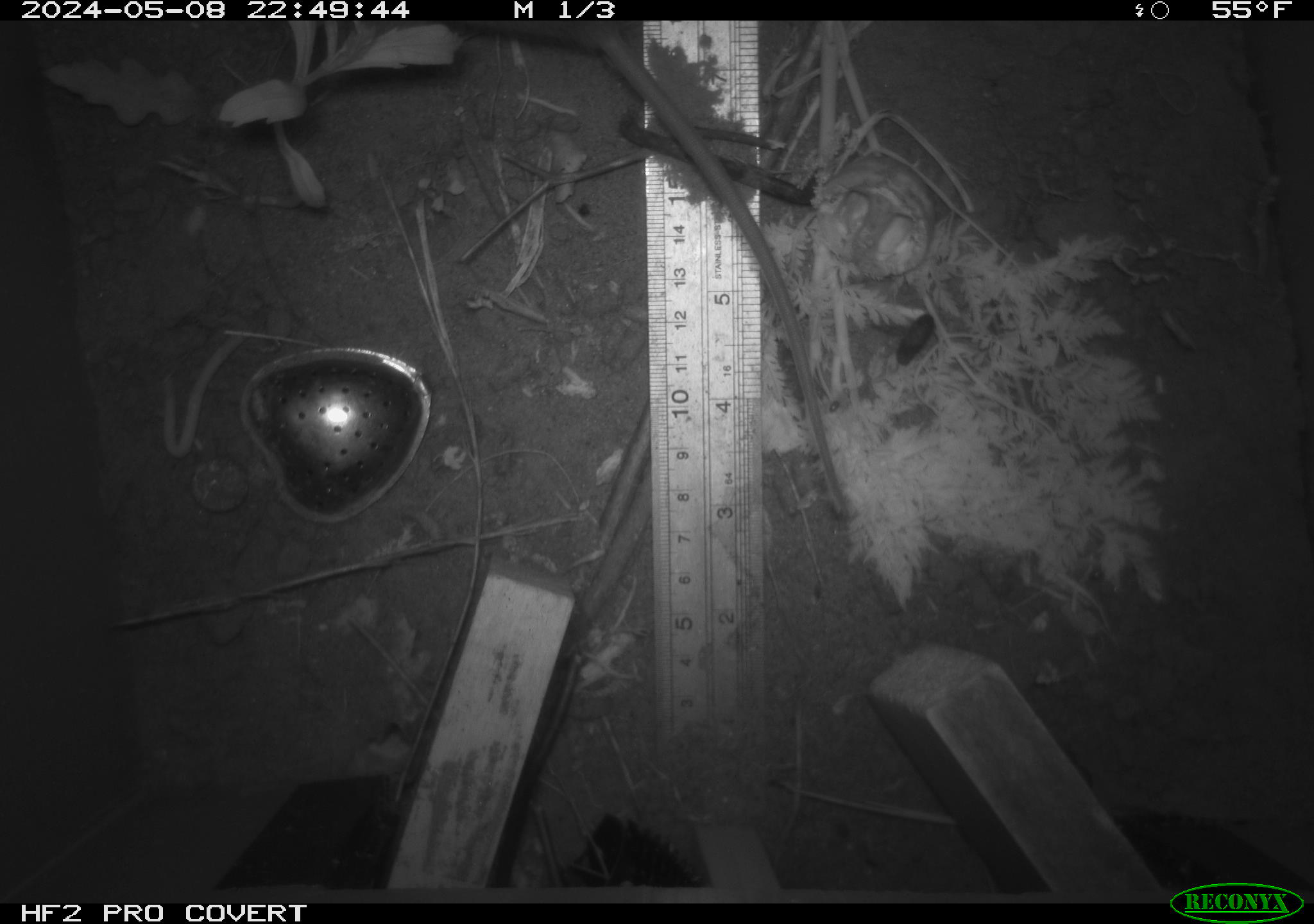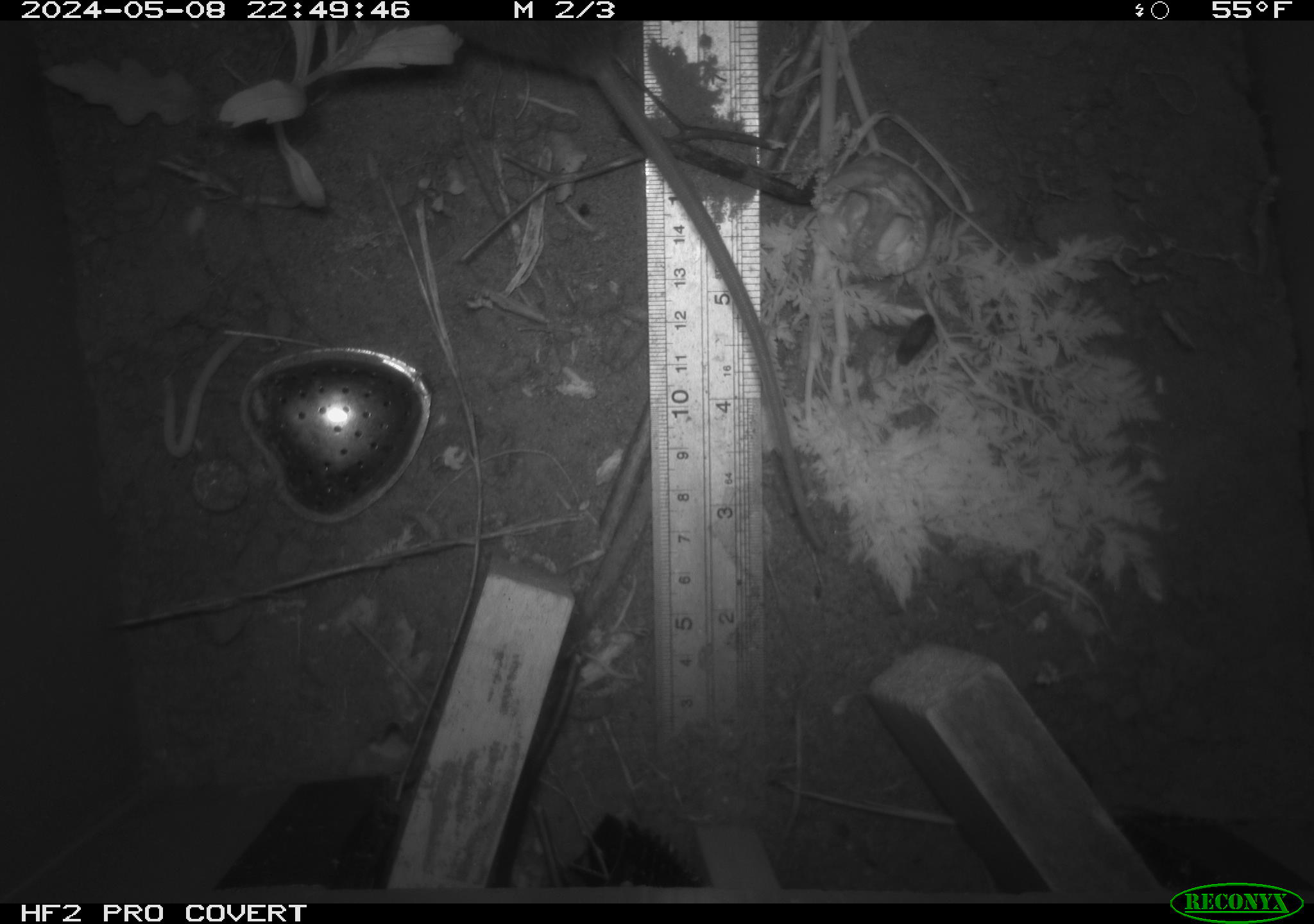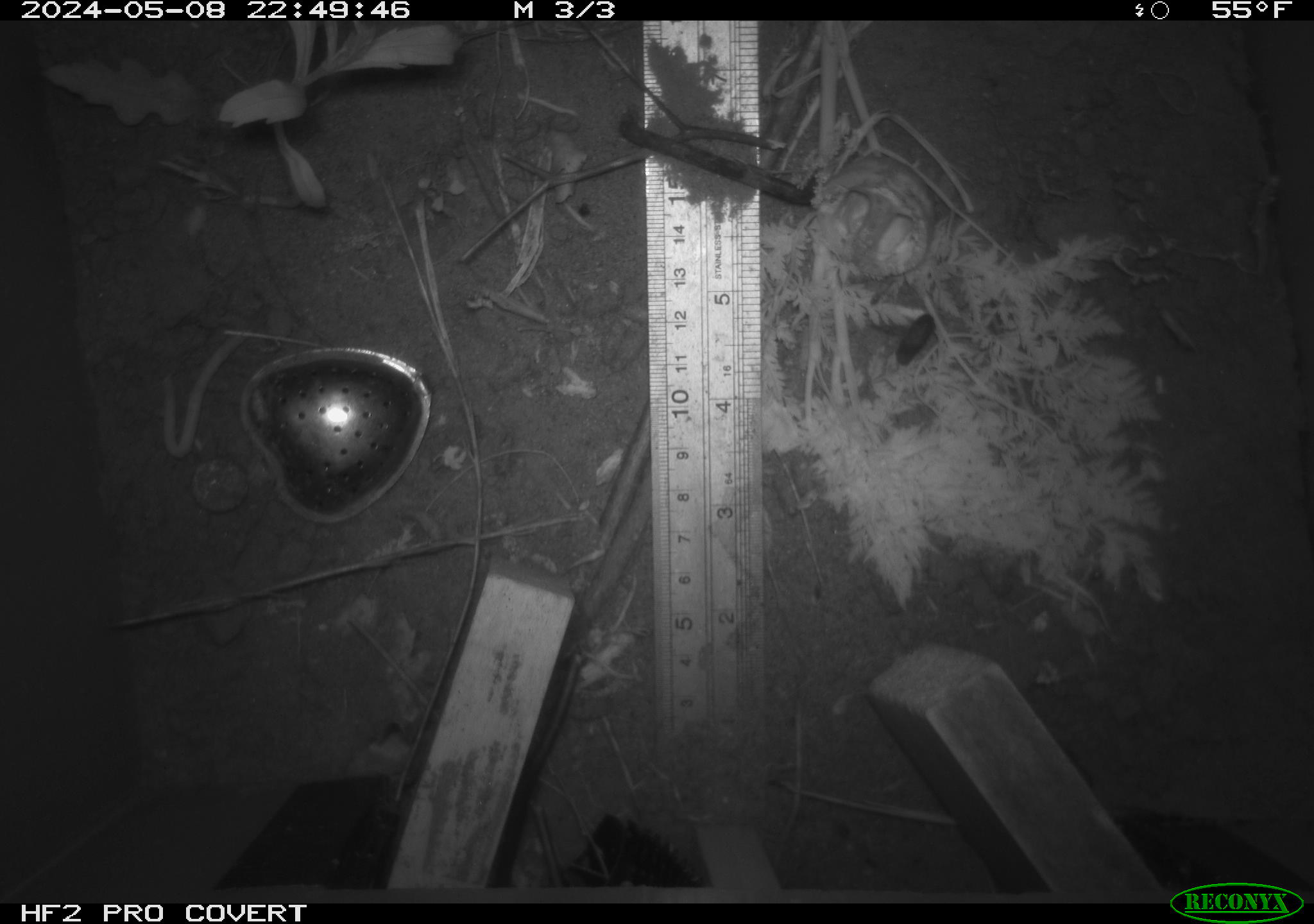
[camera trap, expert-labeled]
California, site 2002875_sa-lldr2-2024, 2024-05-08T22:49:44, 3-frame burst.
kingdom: Animalia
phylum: Chordata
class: Mammalia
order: Rodentia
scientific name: Rodentia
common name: rodent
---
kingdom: Animalia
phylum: Chordata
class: Mammalia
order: Rodentia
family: Muridae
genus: Rattus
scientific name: Rattus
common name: rat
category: rattus species